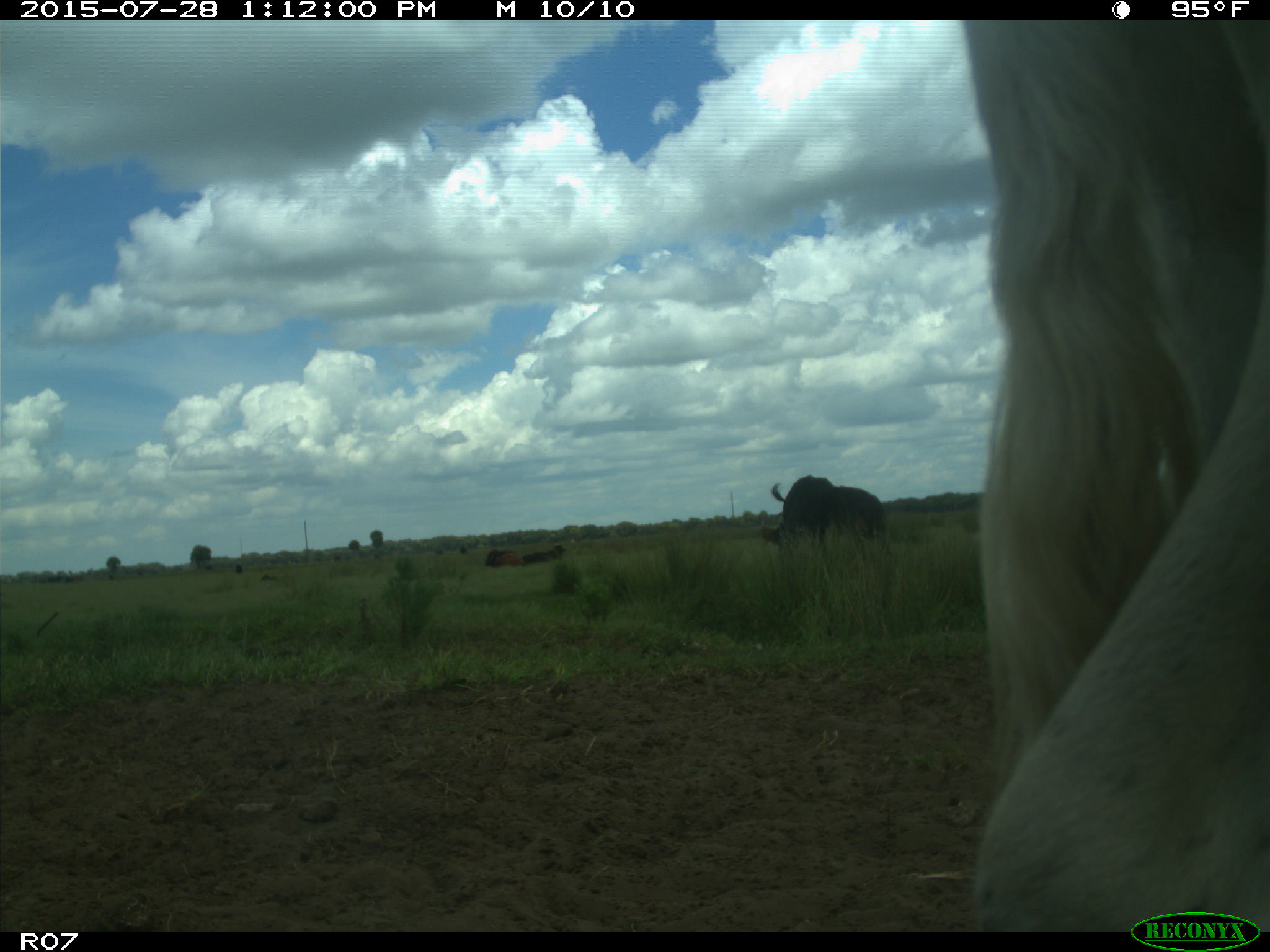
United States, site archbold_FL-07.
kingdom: Animalia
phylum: Chordata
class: Mammalia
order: Artiodactyla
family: Bovidae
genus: Bos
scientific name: Bos taurus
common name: domestic cow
Bos taurus (domestic cow).